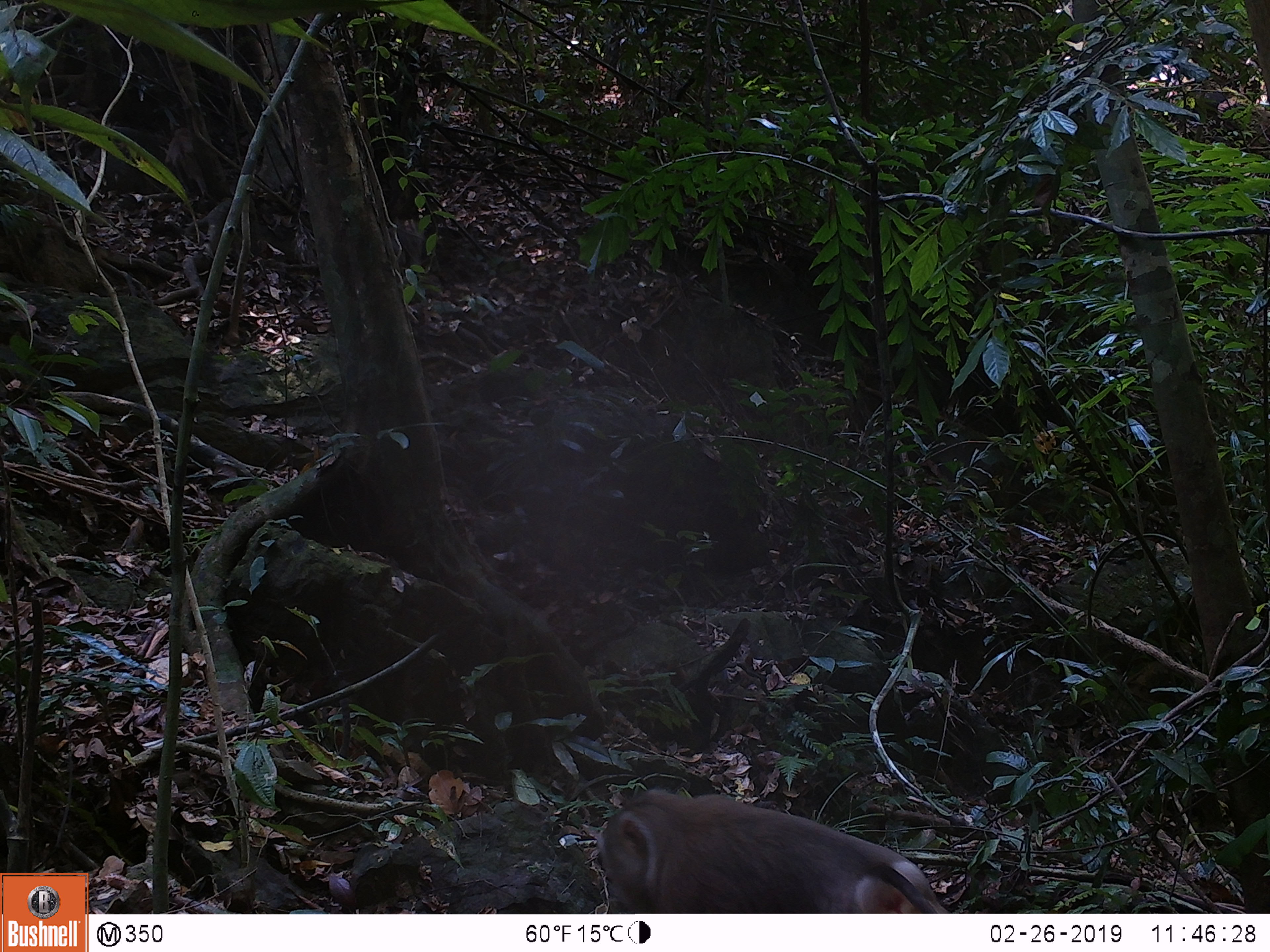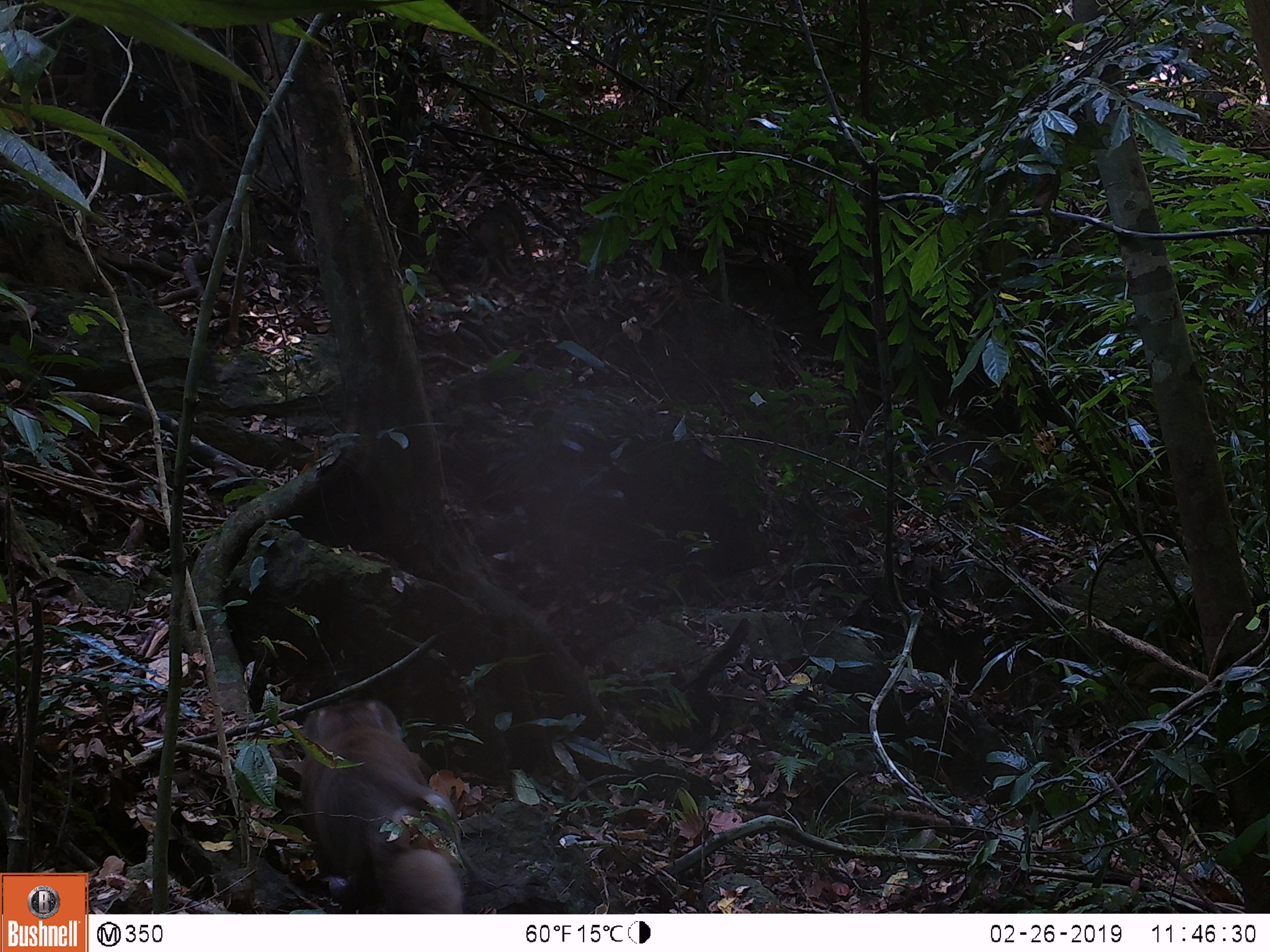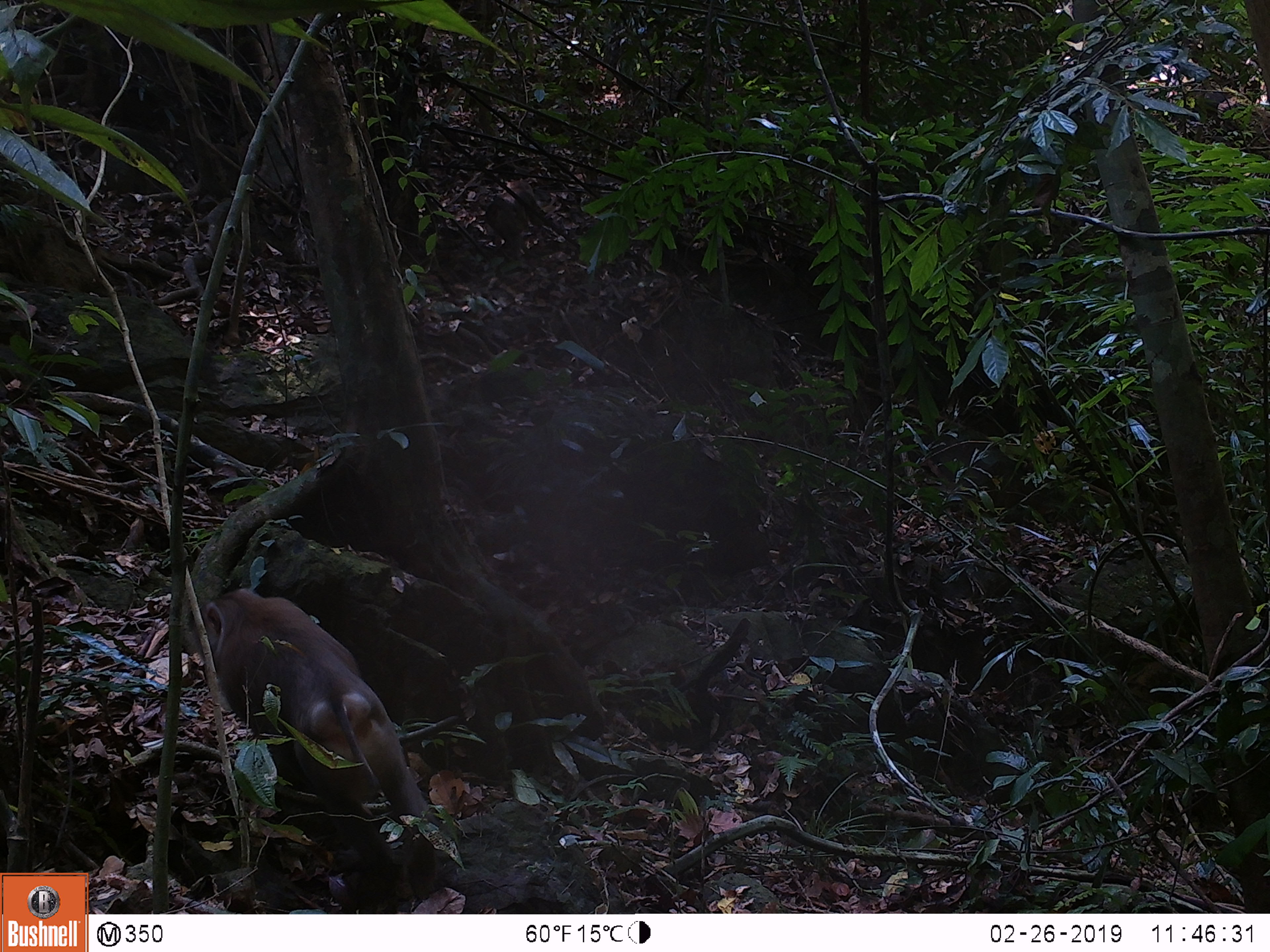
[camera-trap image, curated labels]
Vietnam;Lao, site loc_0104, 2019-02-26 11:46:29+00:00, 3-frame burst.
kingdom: Animalia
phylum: Chordata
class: Mammalia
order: Primates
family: Cercopithecidae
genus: Macaca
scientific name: Macaca nemestrina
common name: pig-tailed macaque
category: pig tailed macaque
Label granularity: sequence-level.